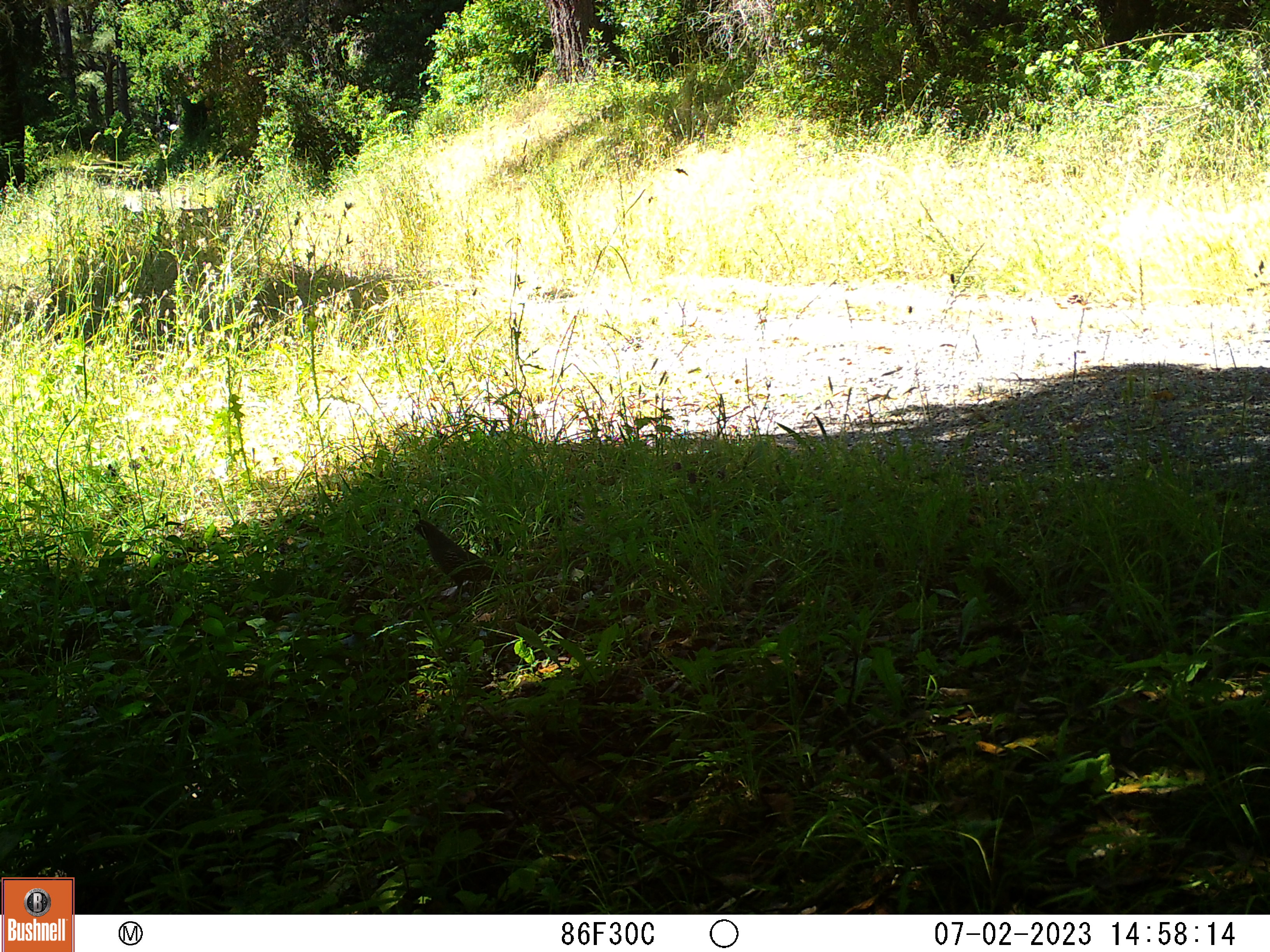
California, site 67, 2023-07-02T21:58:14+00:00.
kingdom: Animalia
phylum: Chordata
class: Aves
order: Galliformes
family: Odontophoridae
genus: Callipepla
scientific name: Callipepla californica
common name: california quail